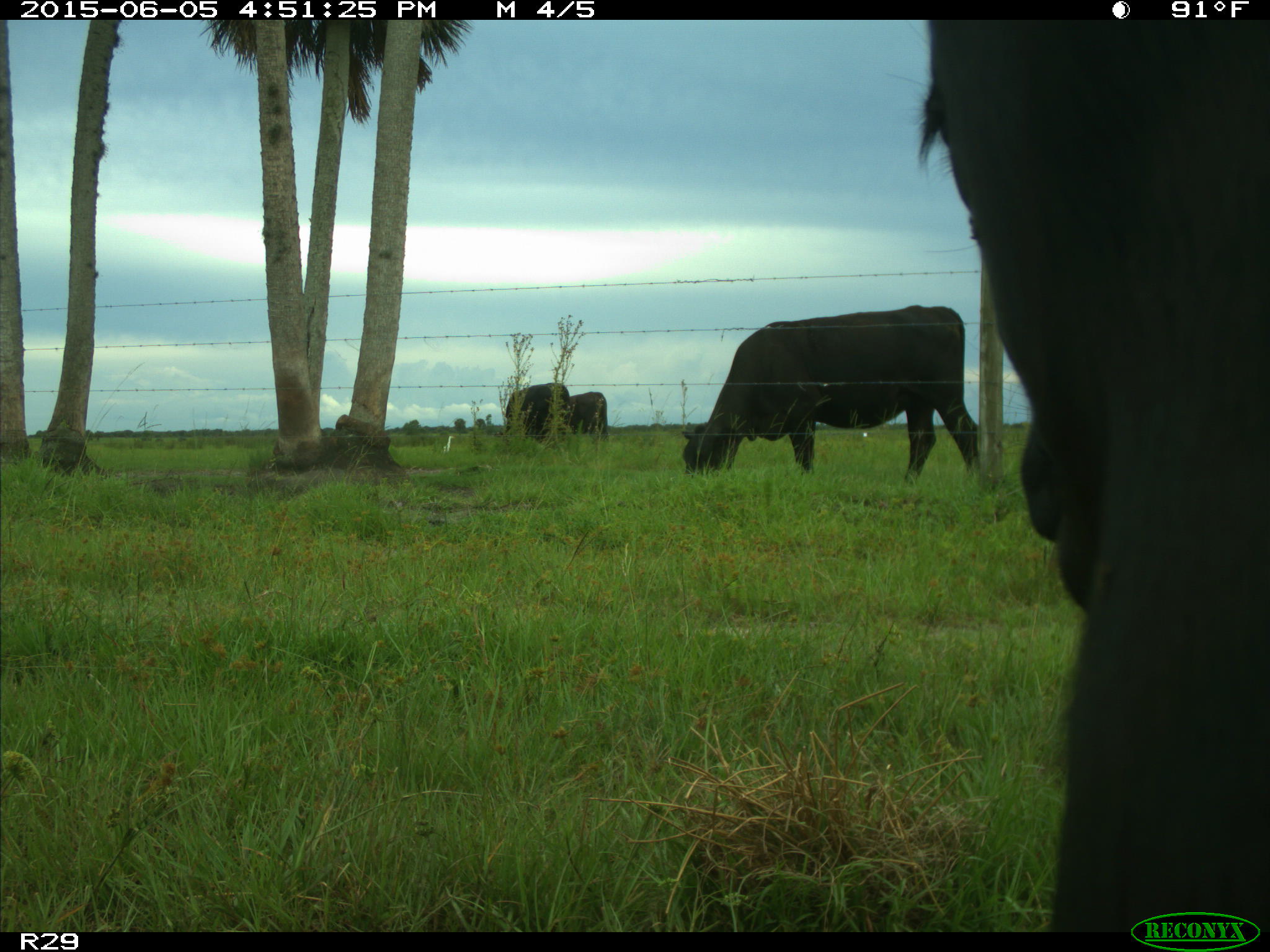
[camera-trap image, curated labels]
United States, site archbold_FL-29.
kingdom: Animalia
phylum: Chordata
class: Mammalia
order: Artiodactyla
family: Bovidae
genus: Bos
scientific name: Bos taurus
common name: domestic cow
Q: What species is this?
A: Bos taurus (domestic cow).